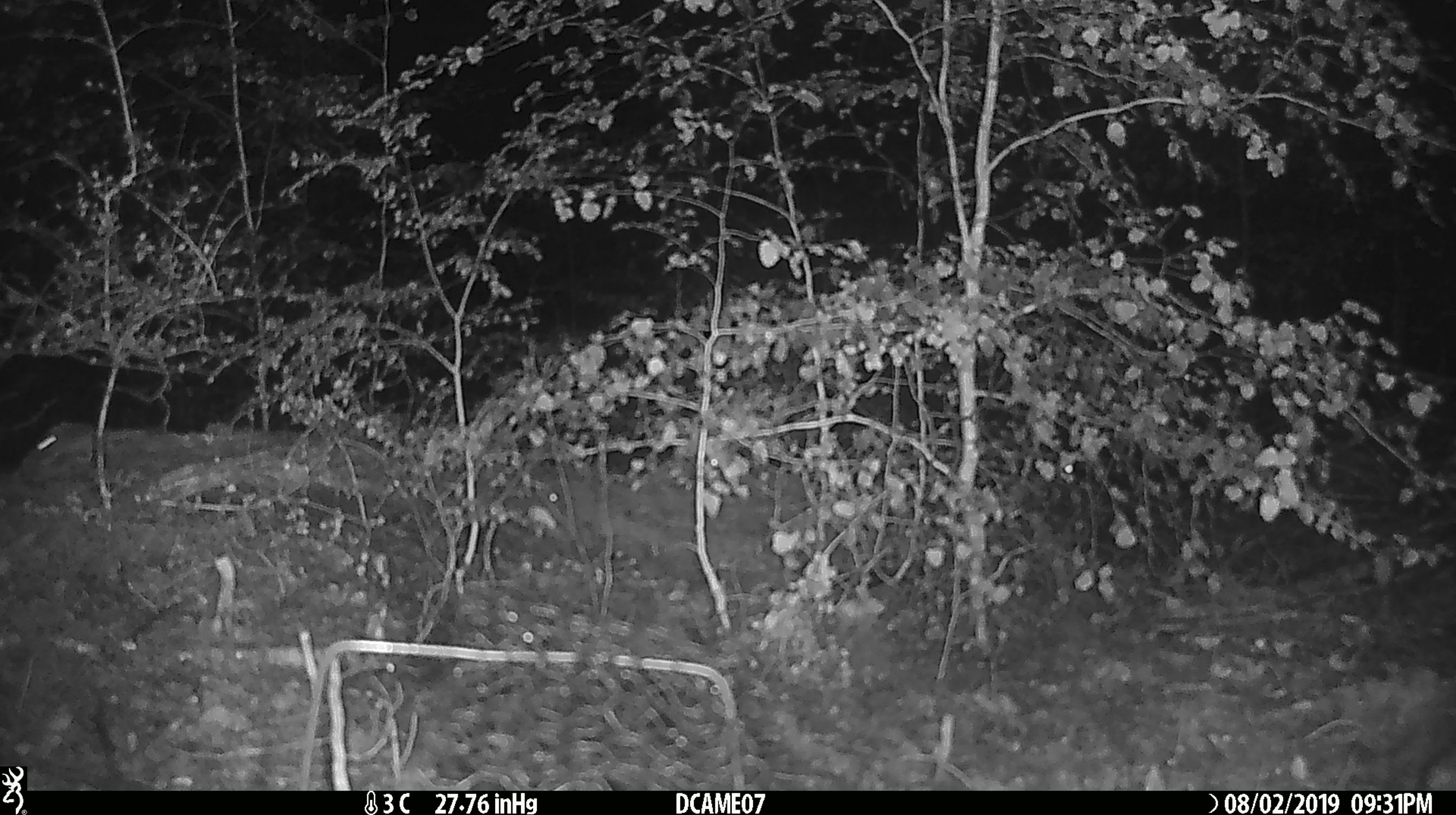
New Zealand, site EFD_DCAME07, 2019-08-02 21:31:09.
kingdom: Animalia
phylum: Chordata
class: Mammalia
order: Rodentia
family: Muridae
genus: Mus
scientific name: Mus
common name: mouse